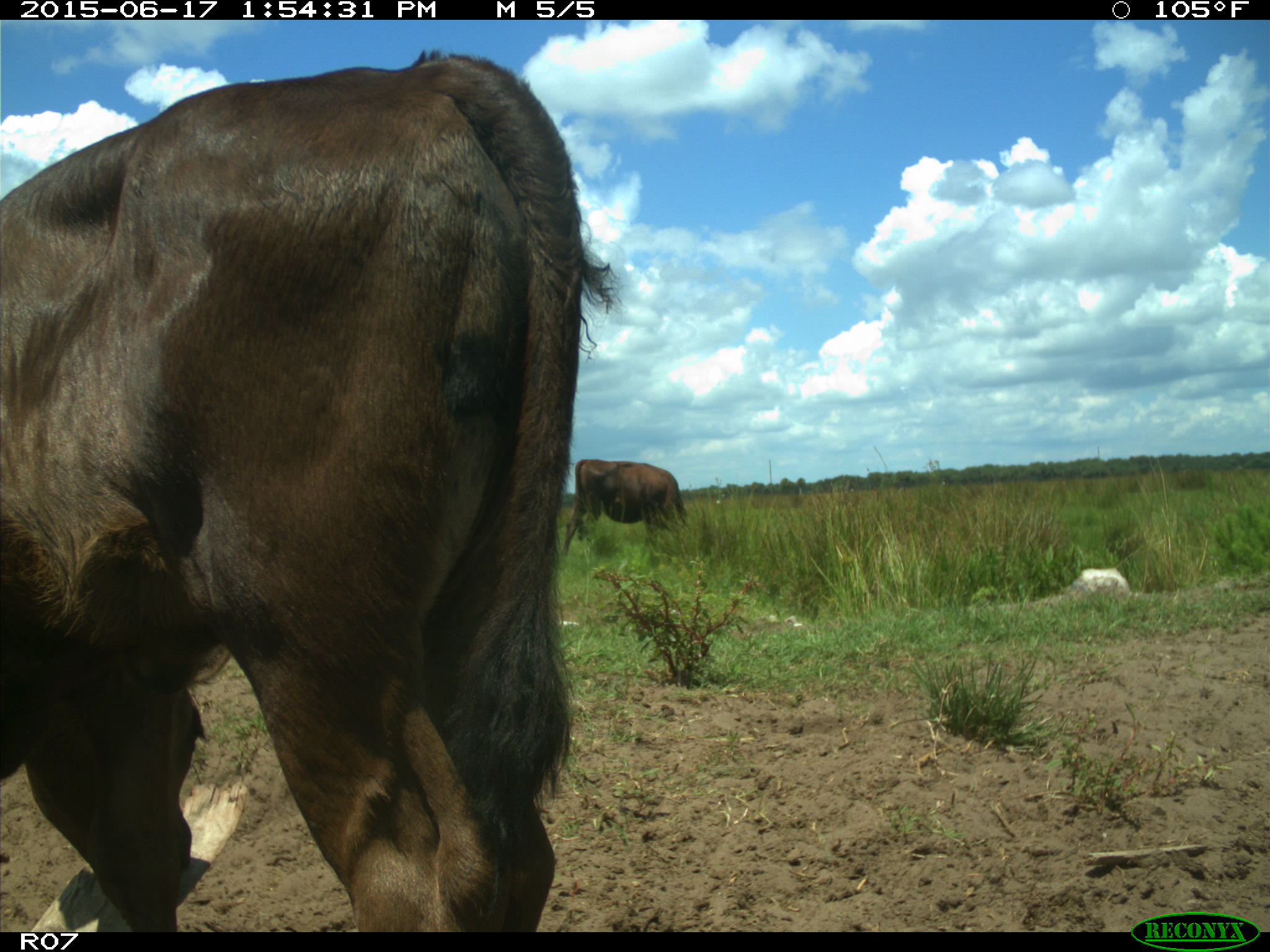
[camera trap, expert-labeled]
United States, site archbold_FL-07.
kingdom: Animalia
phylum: Chordata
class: Mammalia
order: Artiodactyla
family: Bovidae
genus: Bos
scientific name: Bos taurus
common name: domestic cow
Bos taurus (domestic cow).